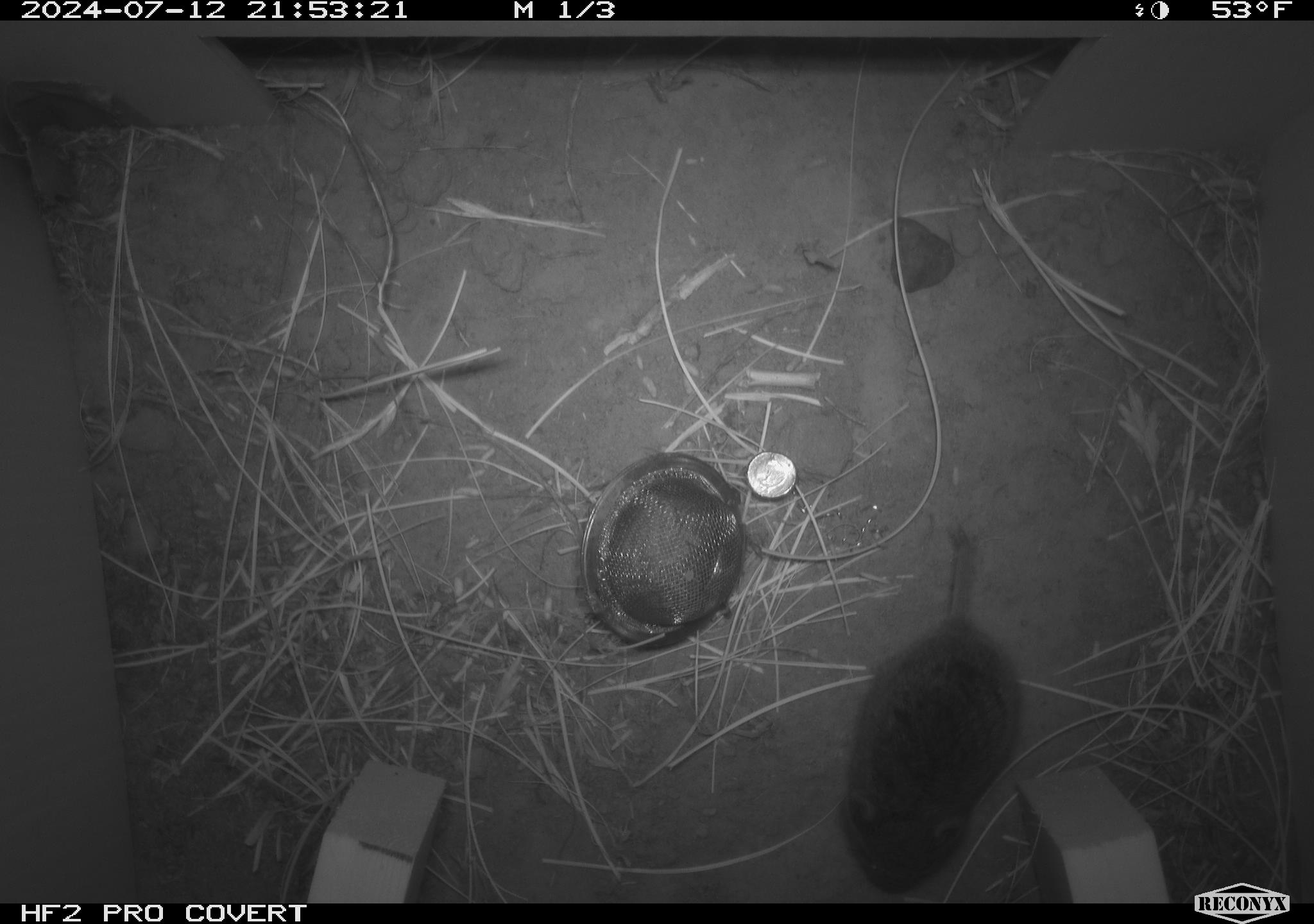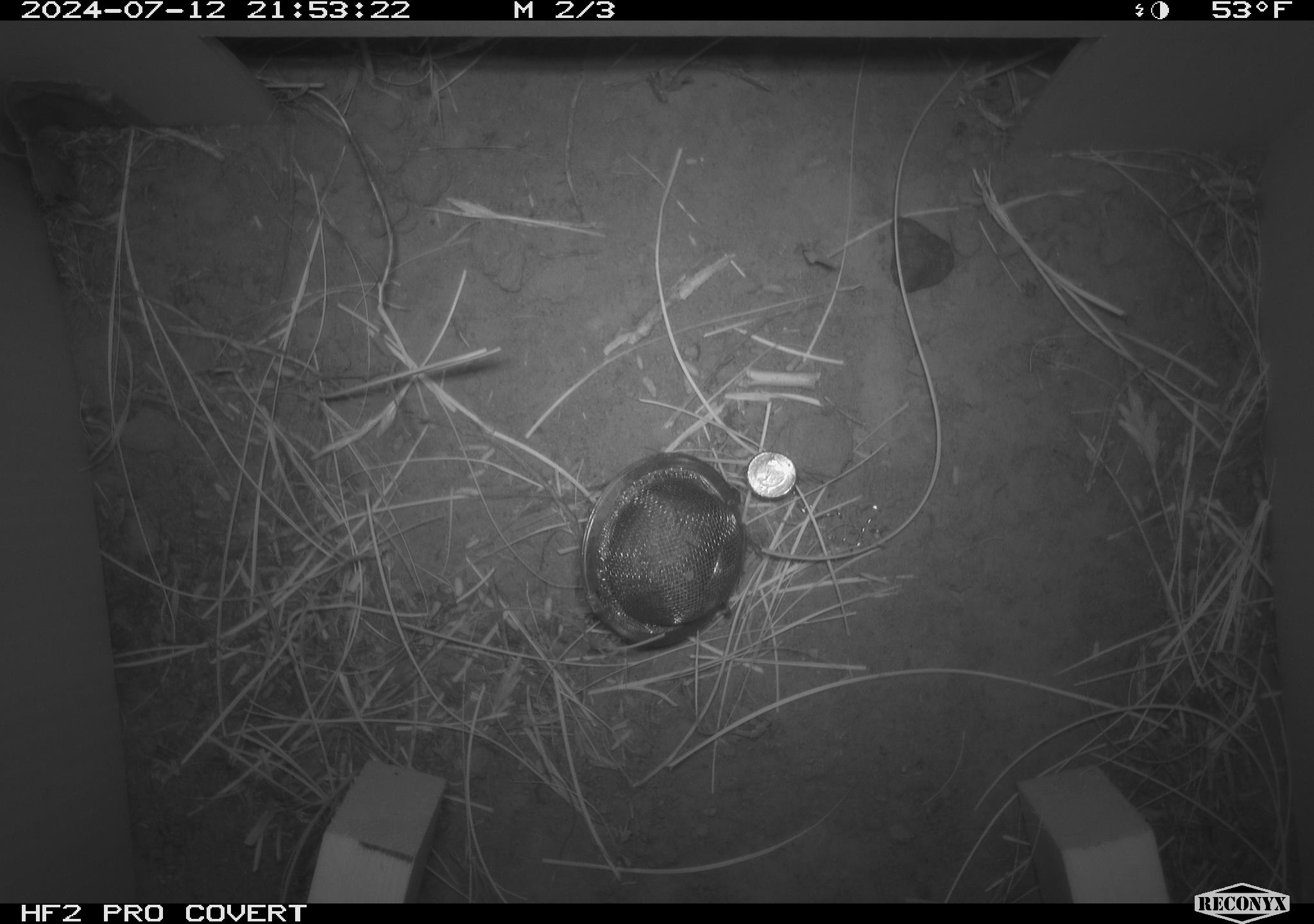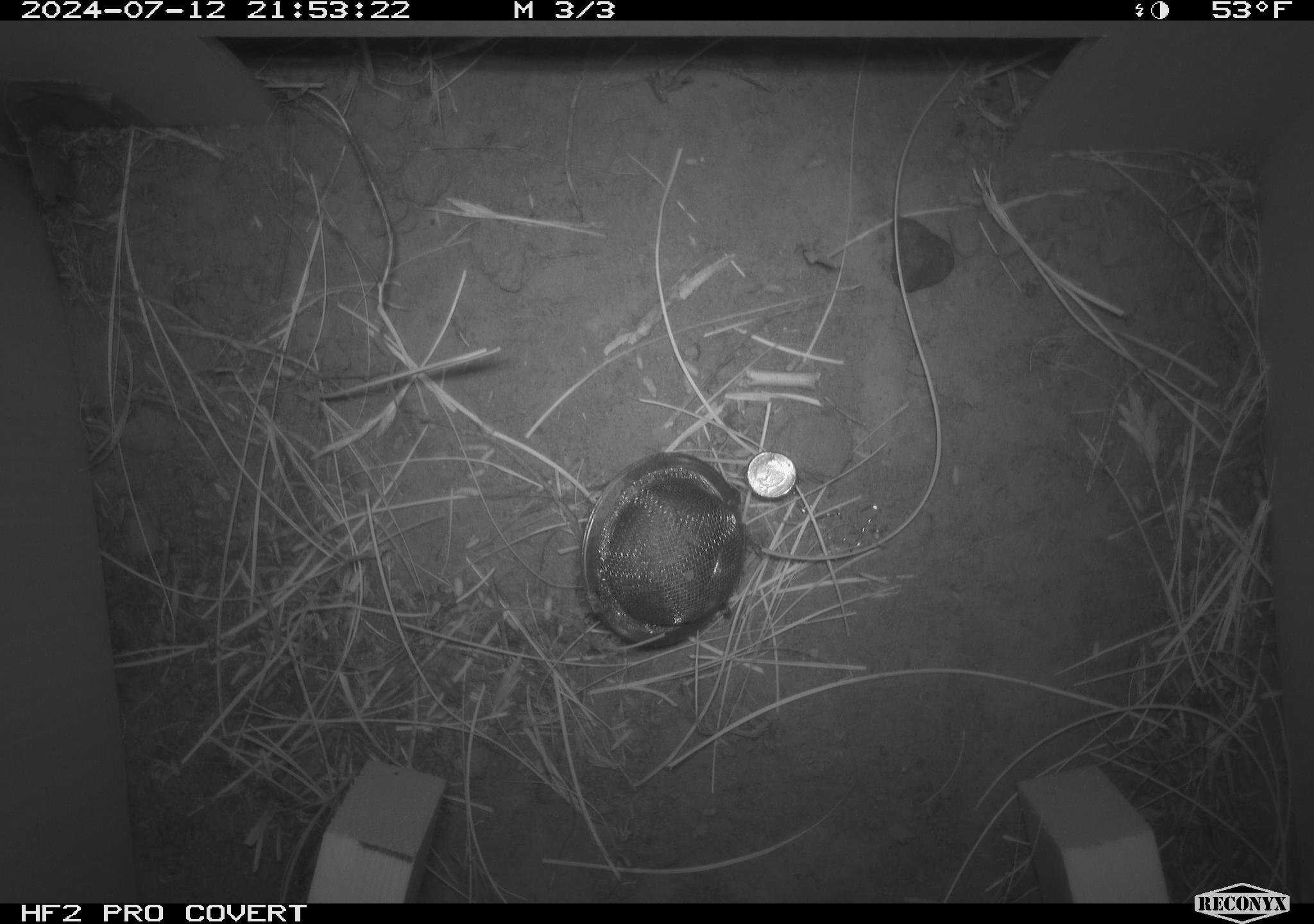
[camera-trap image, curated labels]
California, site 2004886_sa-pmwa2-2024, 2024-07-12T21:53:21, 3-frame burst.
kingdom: Animalia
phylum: Chordata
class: Mammalia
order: Rodentia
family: Cricetidae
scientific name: Arvicolinae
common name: voles, lemmings, and muskrats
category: arvicolinae subfamily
Arvicolinae subfamily (voles, lemmings, and muskrats) (Arvicolinae).